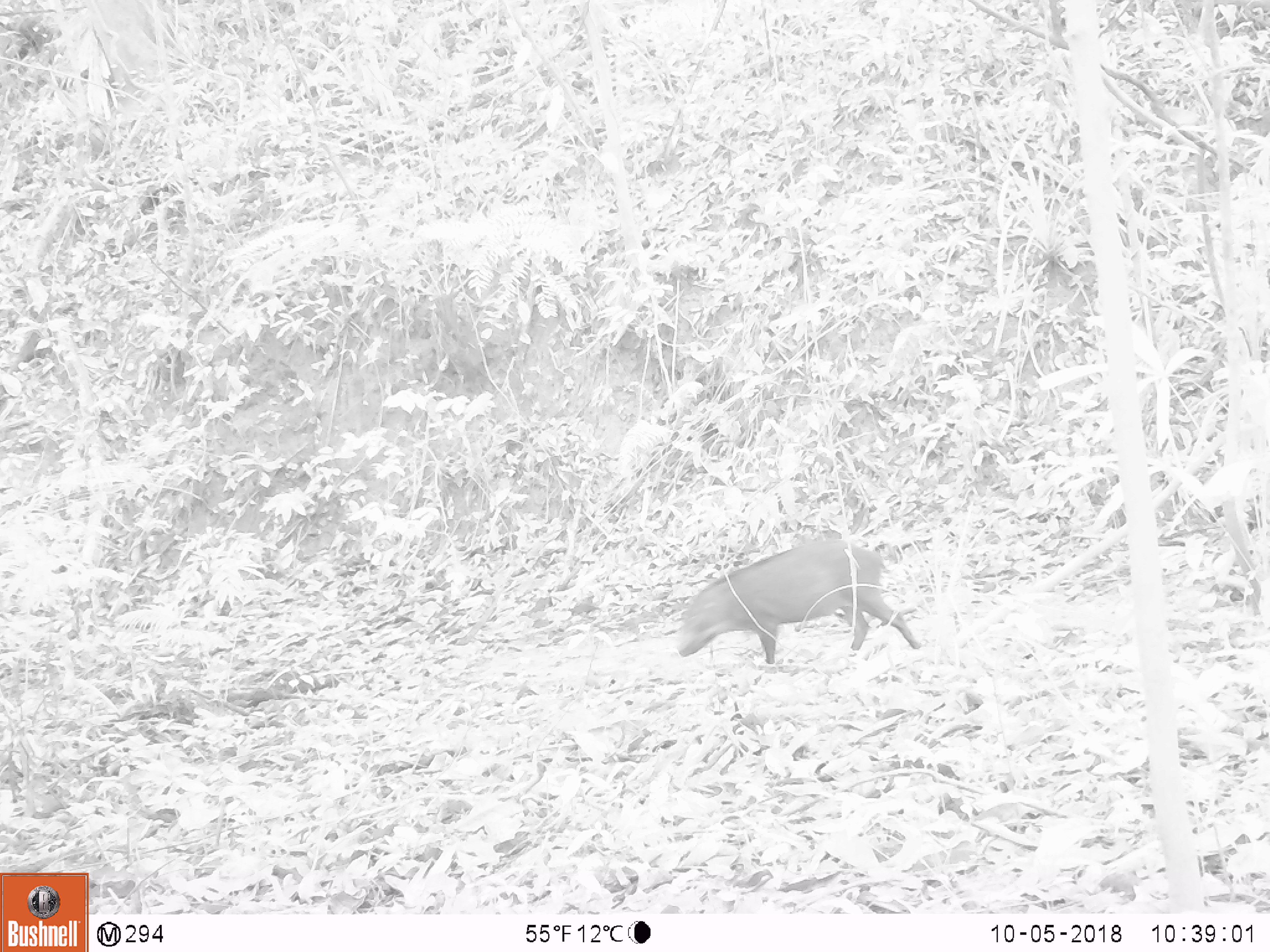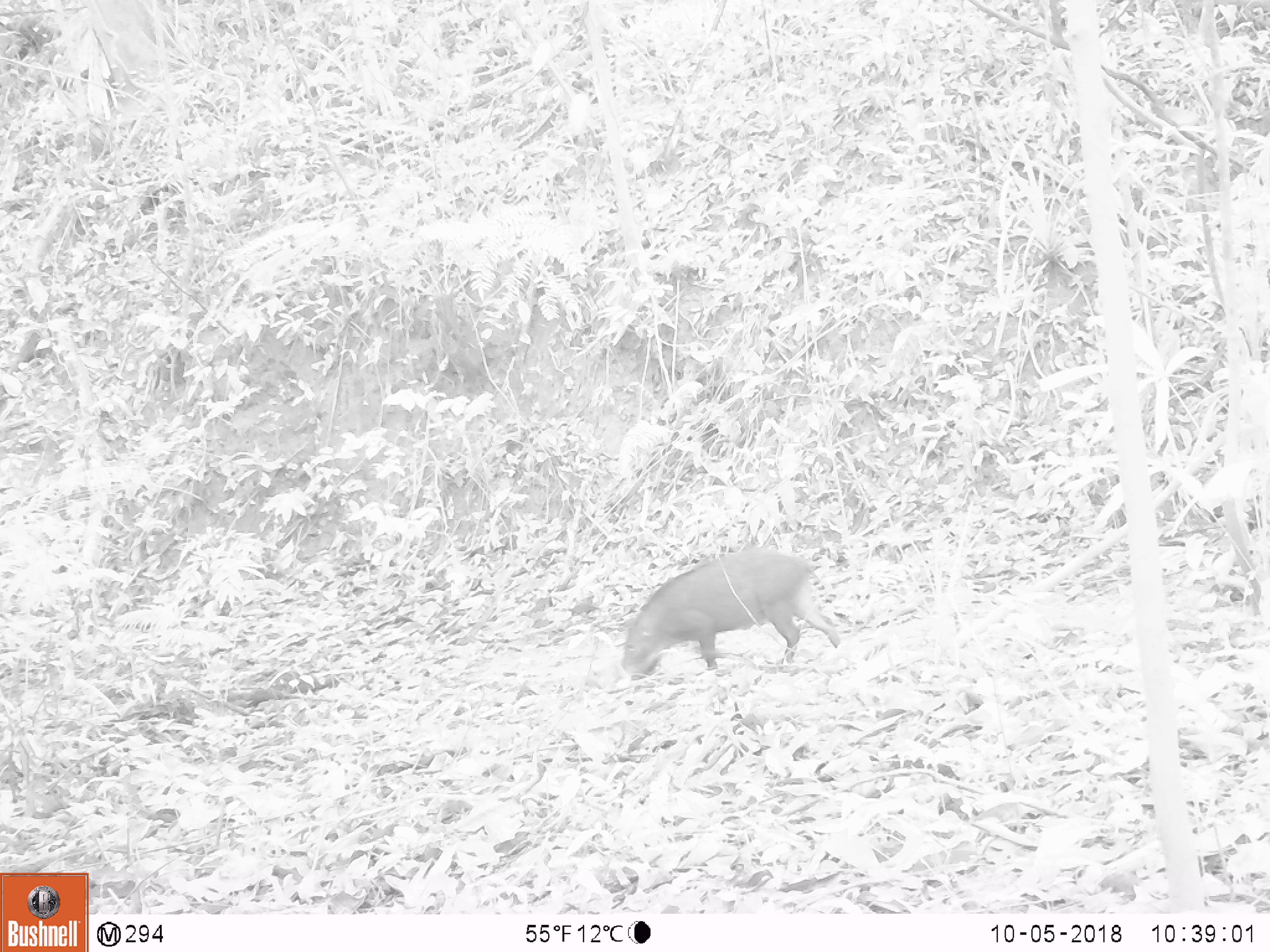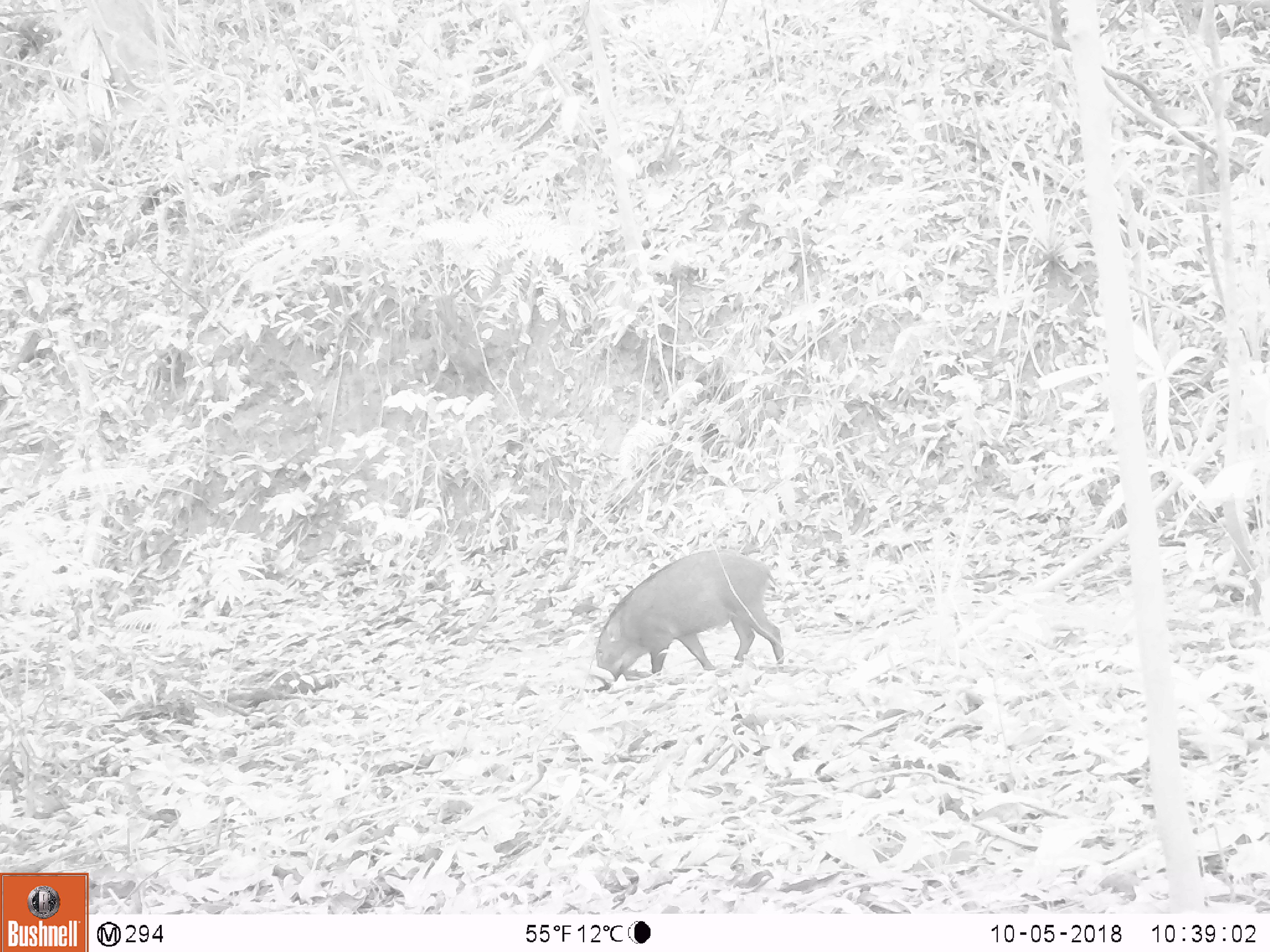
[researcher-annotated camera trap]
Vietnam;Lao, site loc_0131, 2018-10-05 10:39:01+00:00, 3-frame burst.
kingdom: Animalia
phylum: Chordata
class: Mammalia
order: Artiodactyla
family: Suidae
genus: Sus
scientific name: Sus scrofa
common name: eurasian wild pig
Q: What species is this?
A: Eurasian wild pig (Sus scrofa).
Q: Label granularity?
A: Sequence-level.